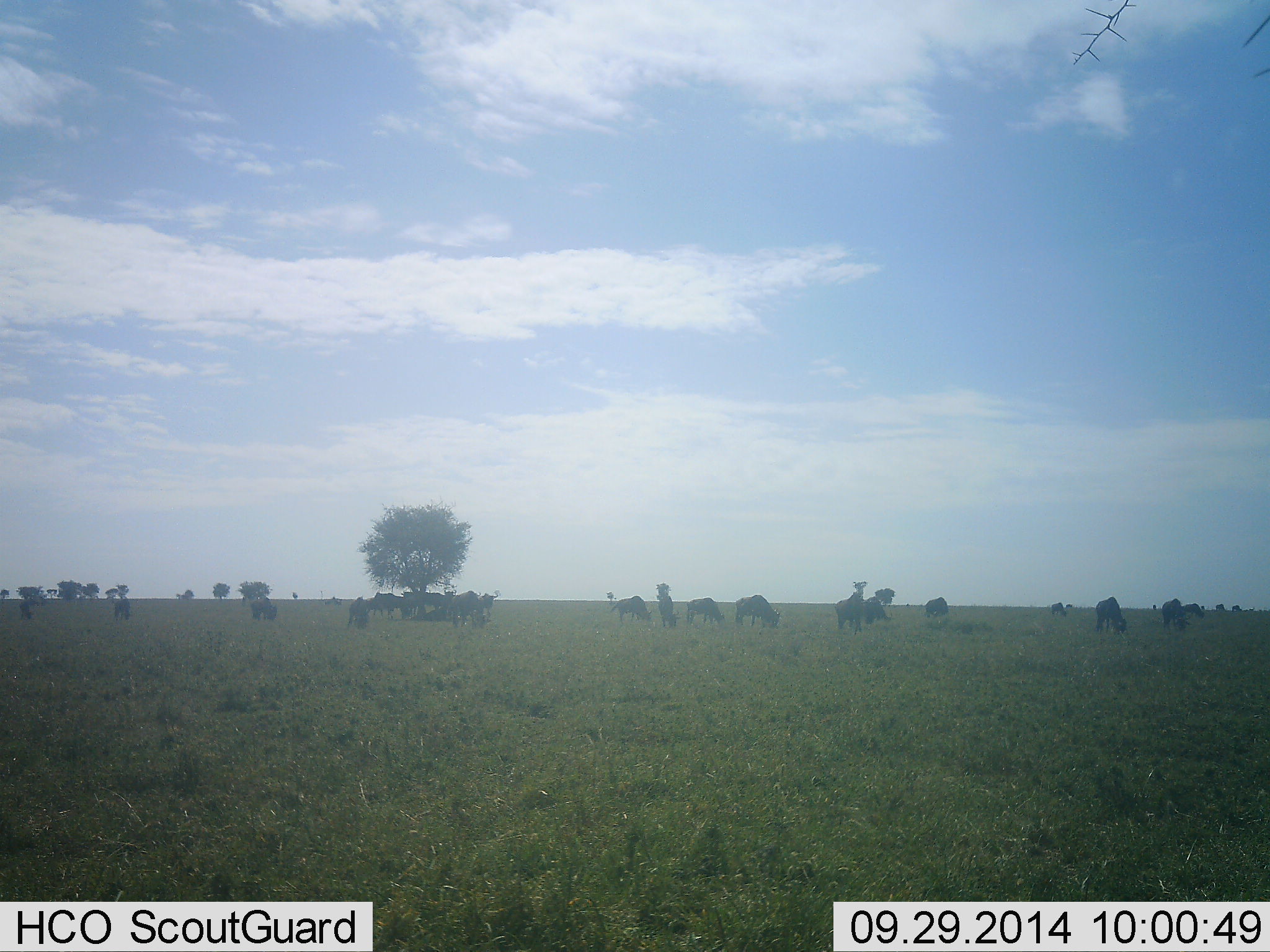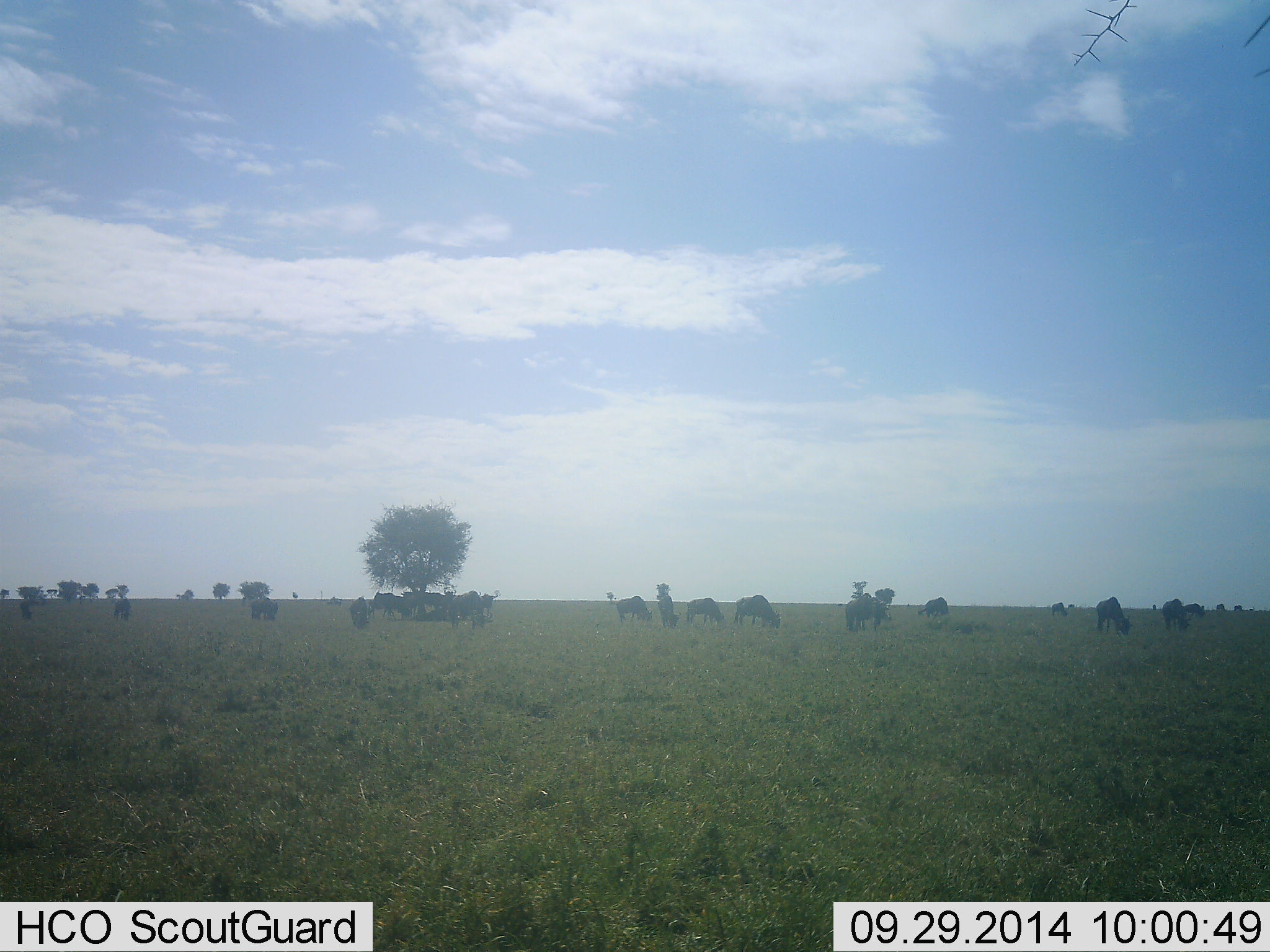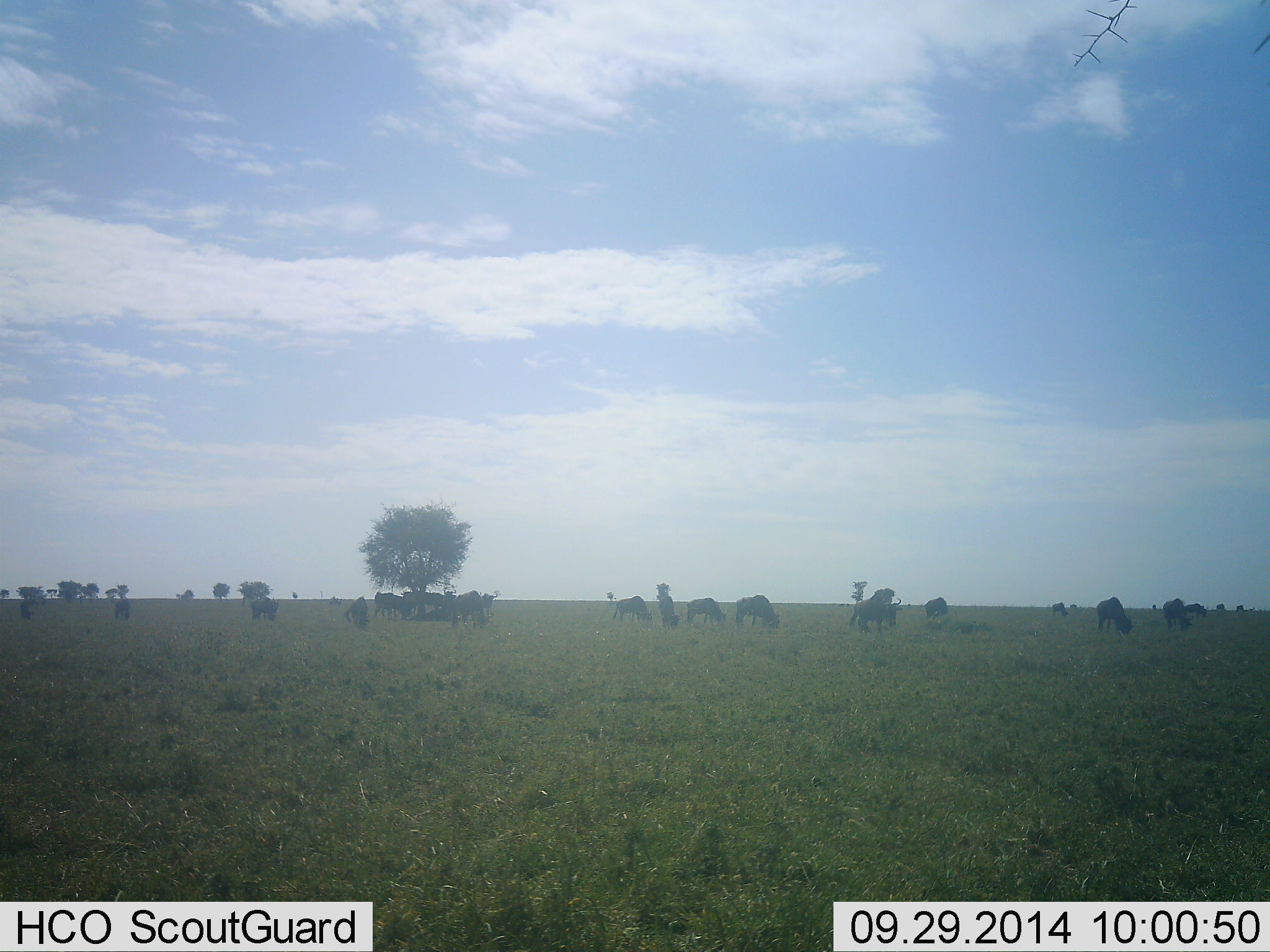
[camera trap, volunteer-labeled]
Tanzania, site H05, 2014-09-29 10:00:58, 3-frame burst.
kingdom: Animalia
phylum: Chordata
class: Mammalia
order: Artiodactyla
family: Bovidae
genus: Connochaetes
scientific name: Connochaetes taurinus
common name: blue wildebeest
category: wildebeest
Wildebeest (blue wildebeest) (Connochaetes taurinus), count 11-50. Behavior (volunteer vote fractions): standing 40%, resting 0%, moving 20%, interacting 0%. Young present (vote fraction): 0%. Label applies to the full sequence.